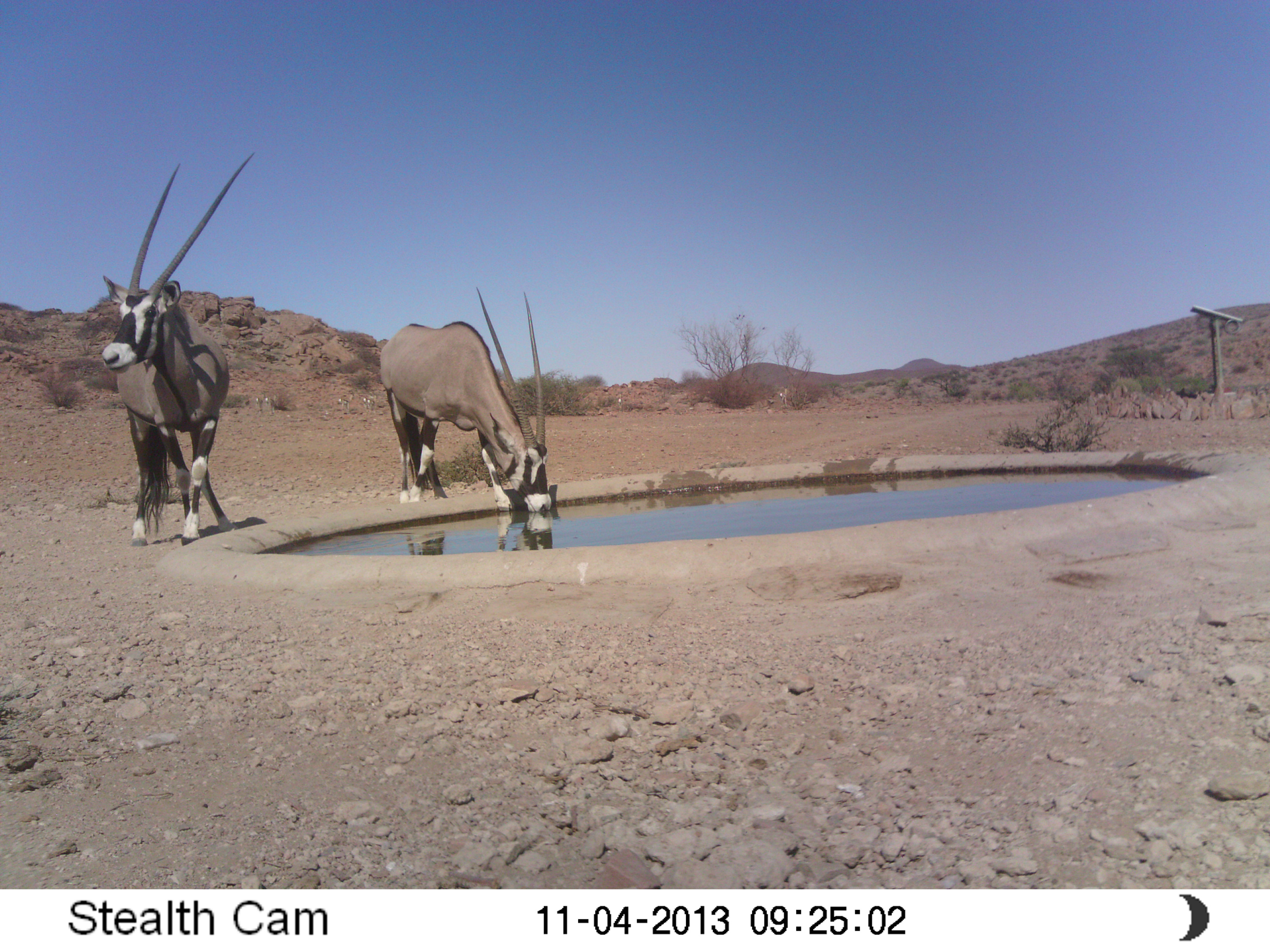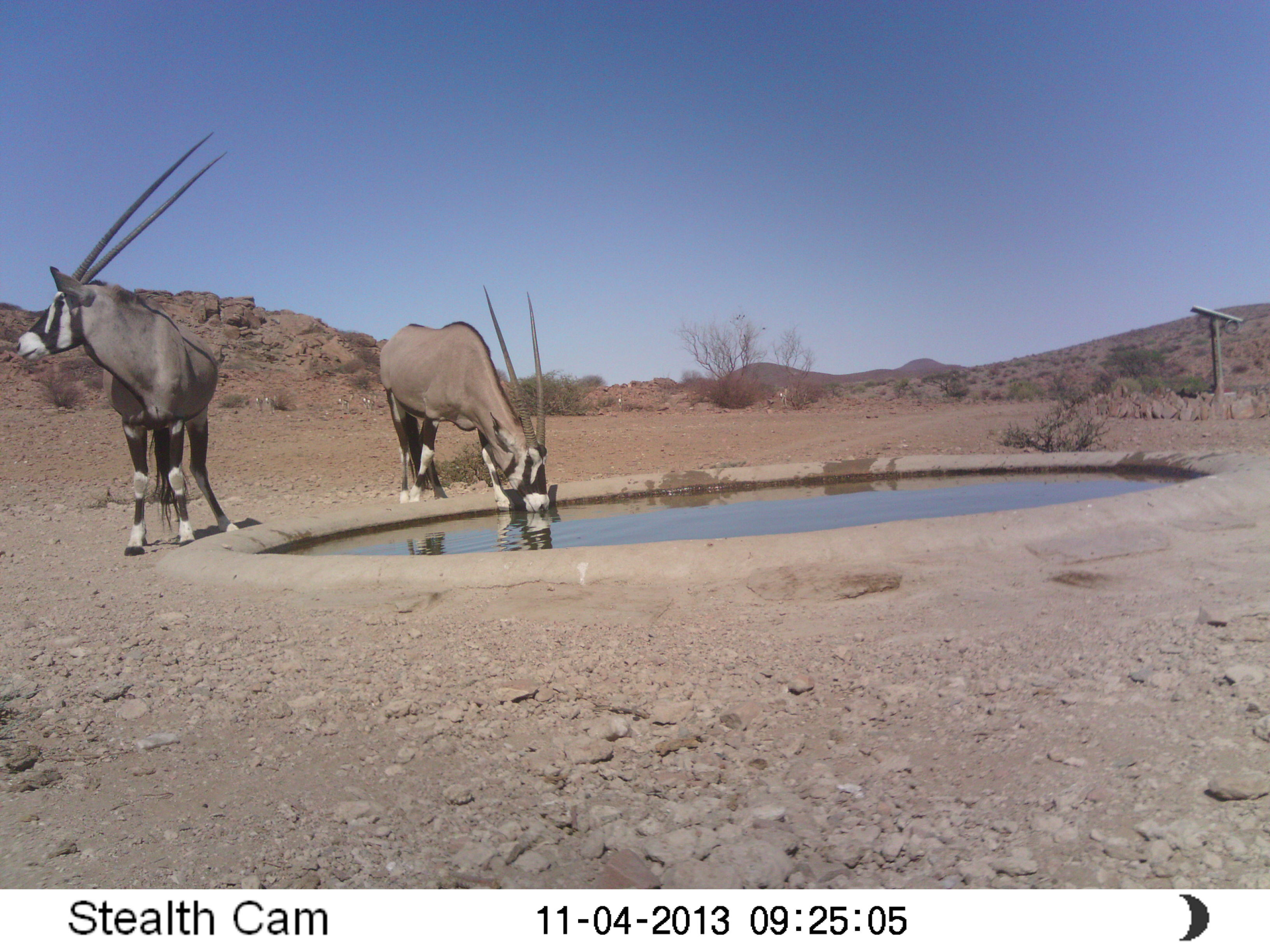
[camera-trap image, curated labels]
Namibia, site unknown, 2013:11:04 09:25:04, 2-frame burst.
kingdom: Animalia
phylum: Chordata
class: Mammalia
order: Artiodactyla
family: Bovidae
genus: Oryx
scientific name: Oryx gazella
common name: gemsbok